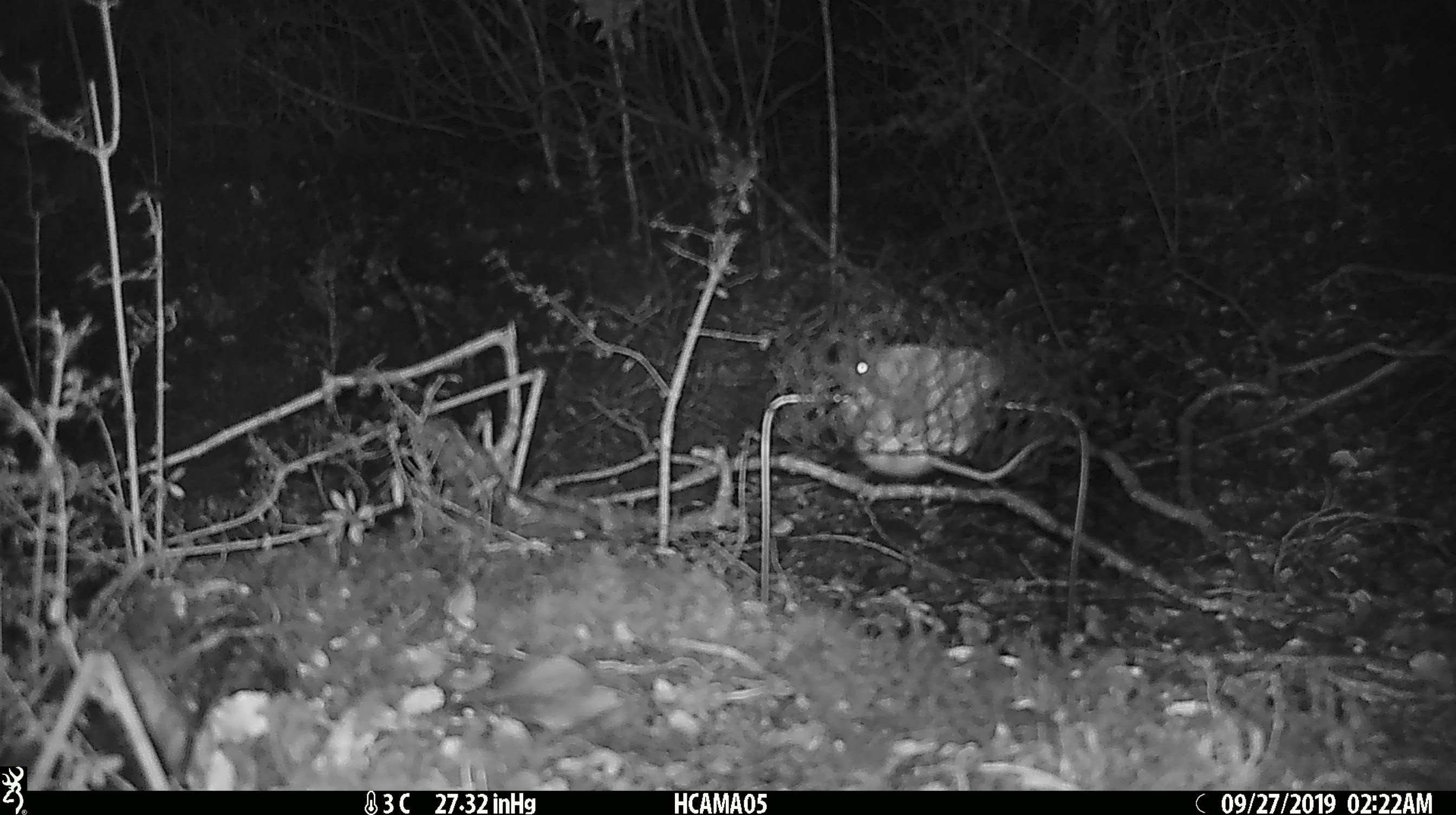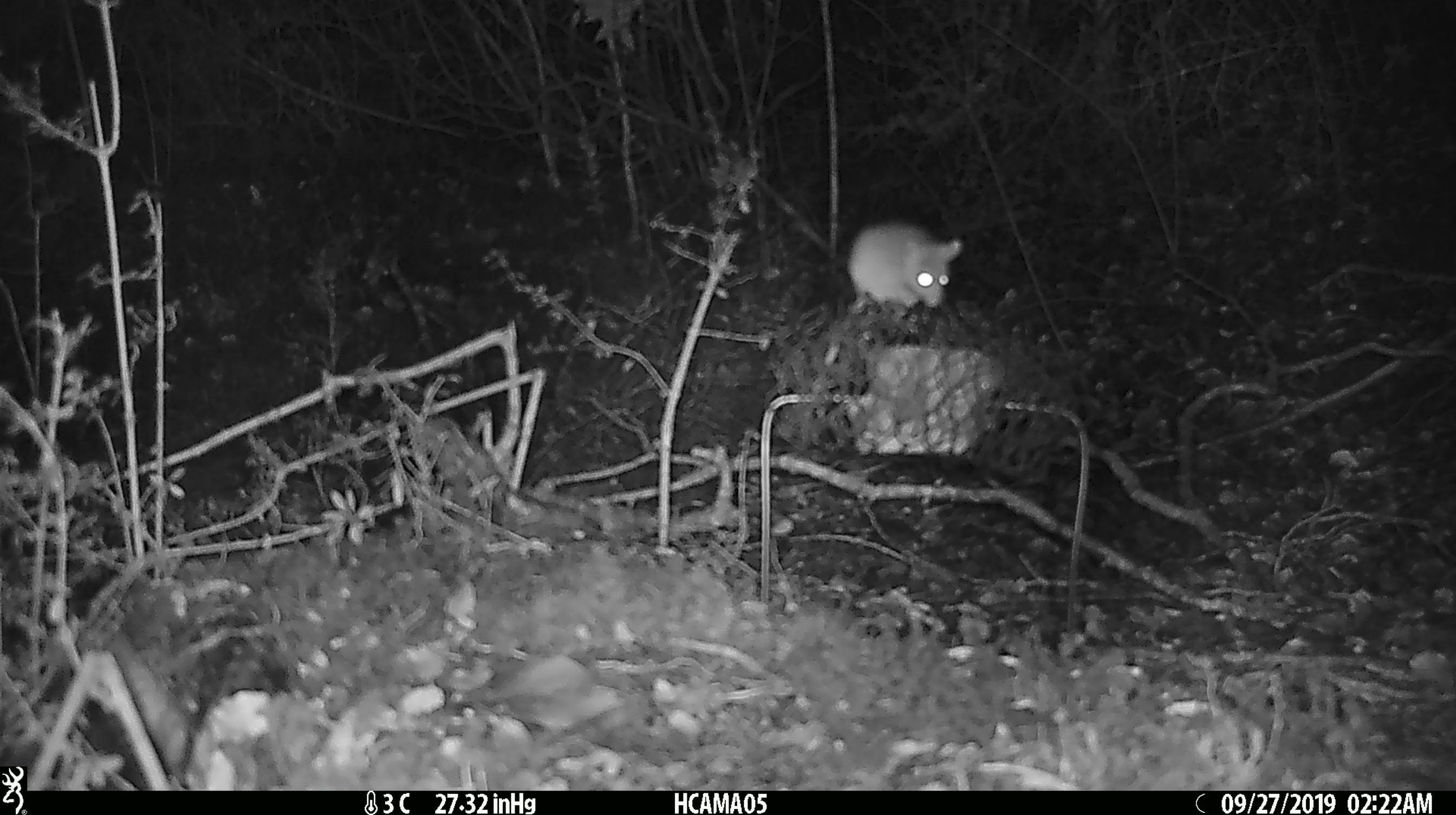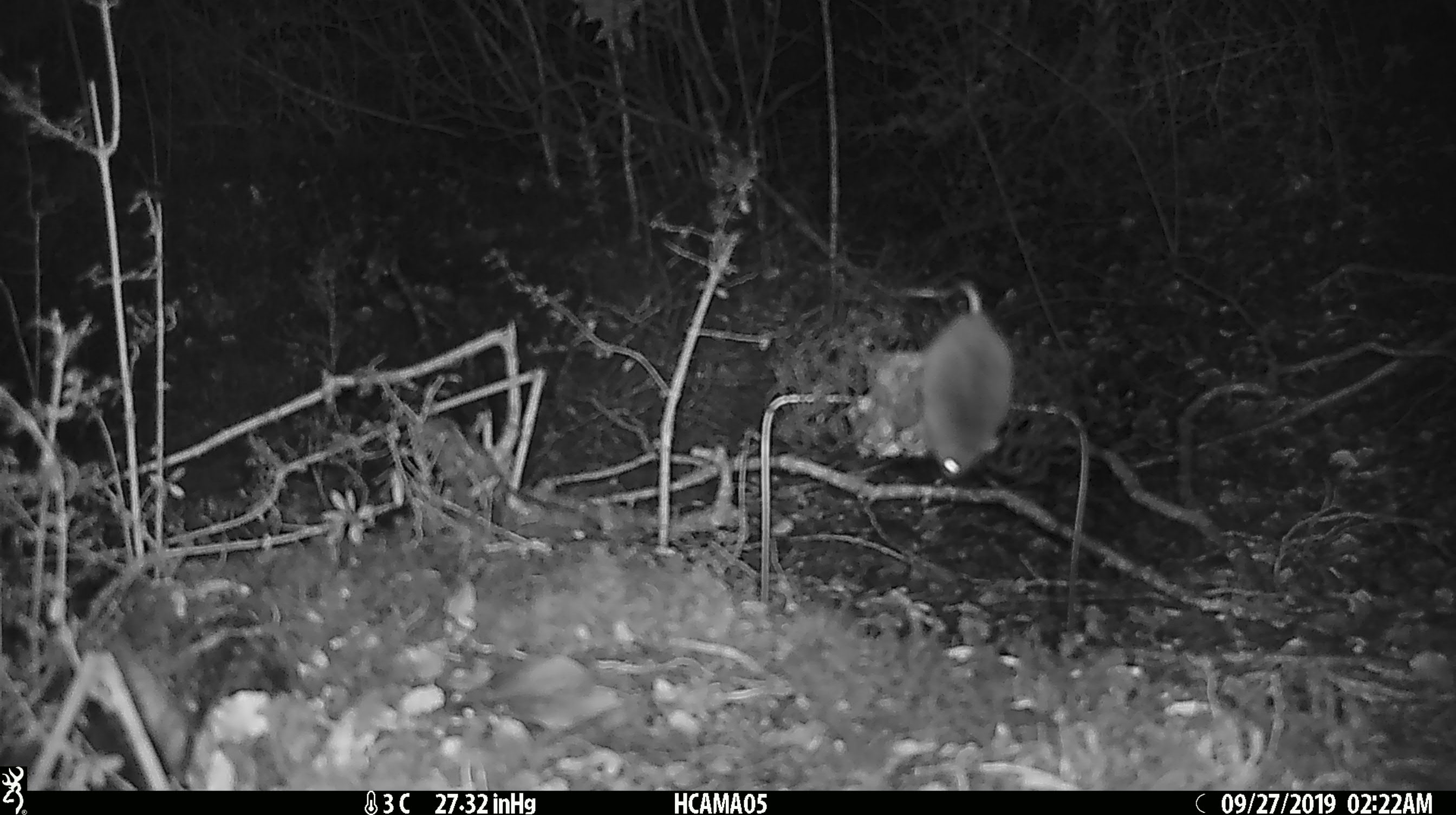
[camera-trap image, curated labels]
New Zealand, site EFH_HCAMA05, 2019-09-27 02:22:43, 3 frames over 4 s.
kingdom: Animalia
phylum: Chordata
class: Mammalia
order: Rodentia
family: Muridae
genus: Rattus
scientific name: Rattus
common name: rat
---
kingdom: Animalia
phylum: Chordata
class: Mammalia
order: Rodentia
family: Muridae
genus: Mus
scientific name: Mus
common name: mouse